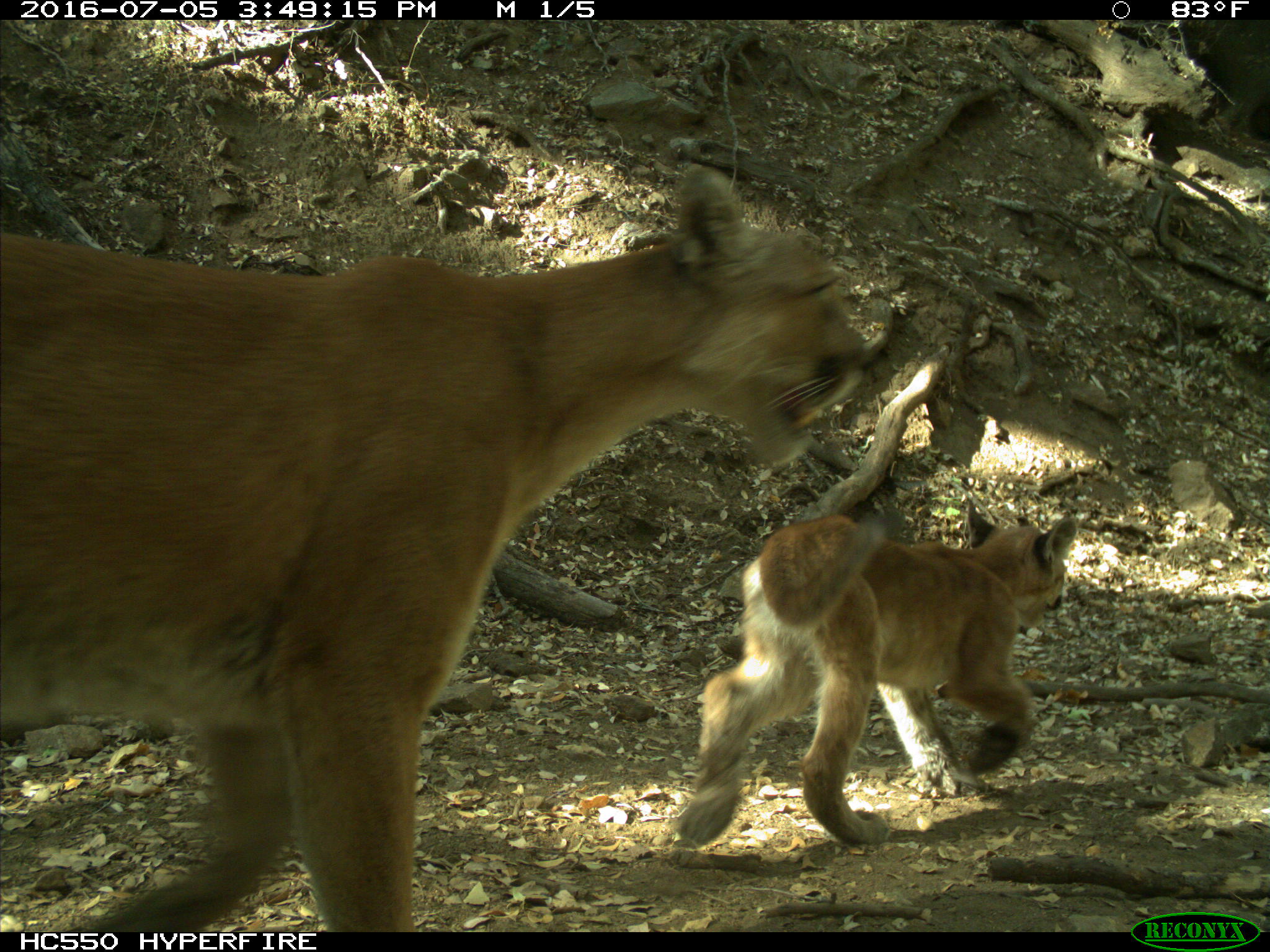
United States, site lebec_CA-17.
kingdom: Animalia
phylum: Chordata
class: Mammalia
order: Carnivora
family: Felidae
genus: Puma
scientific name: Puma concolor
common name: mountain lion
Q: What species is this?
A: Puma concolor (mountain lion).